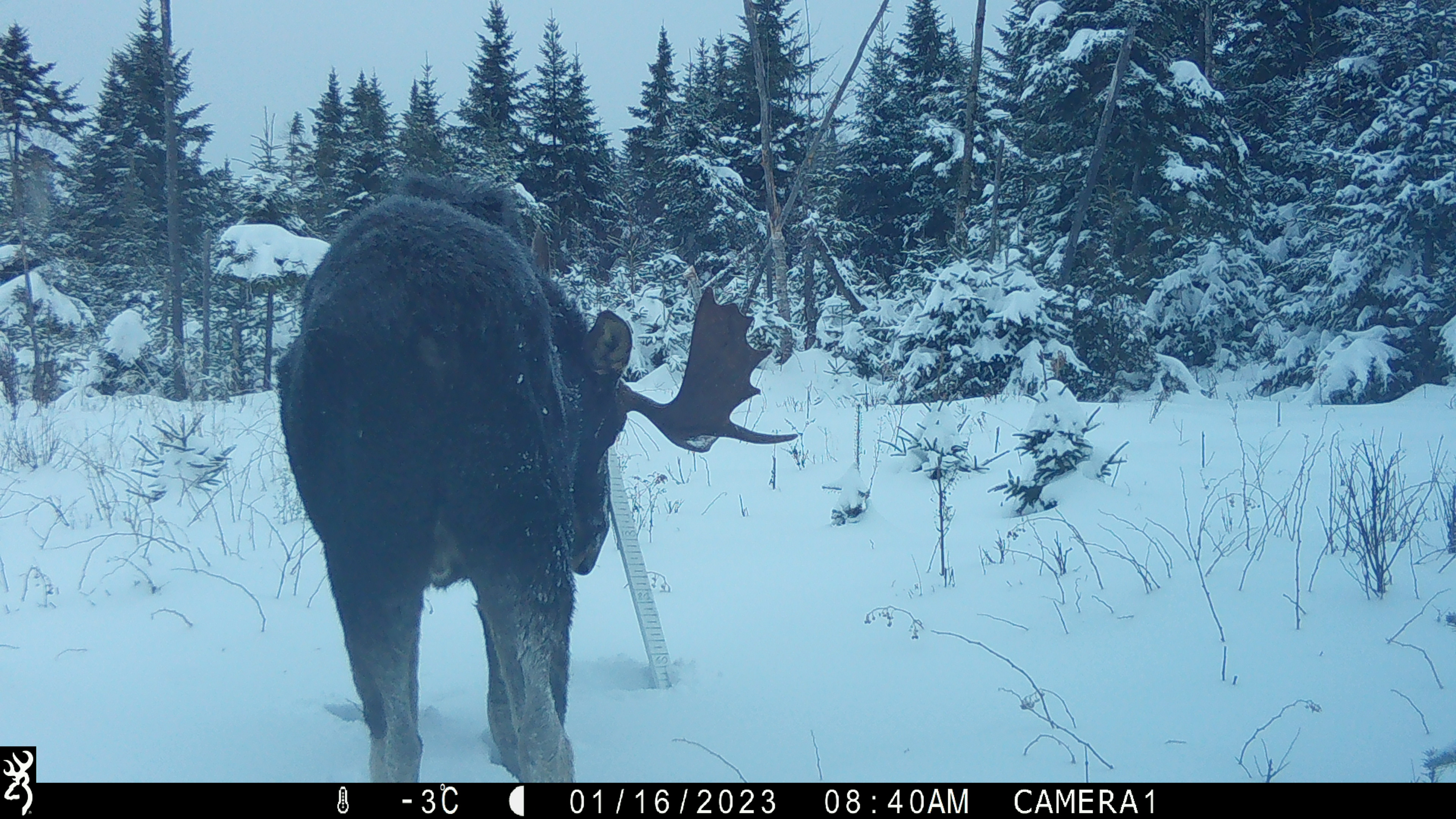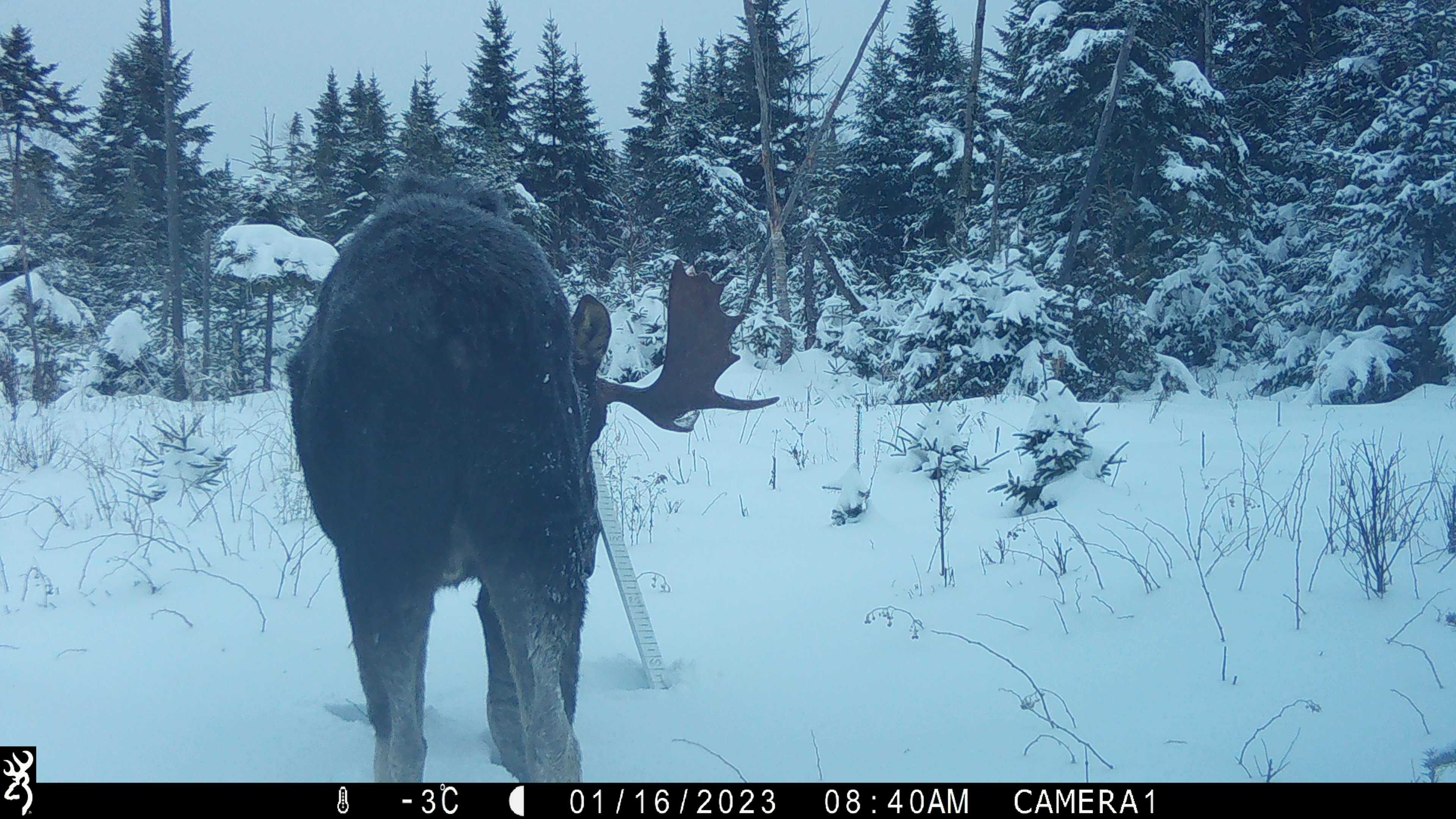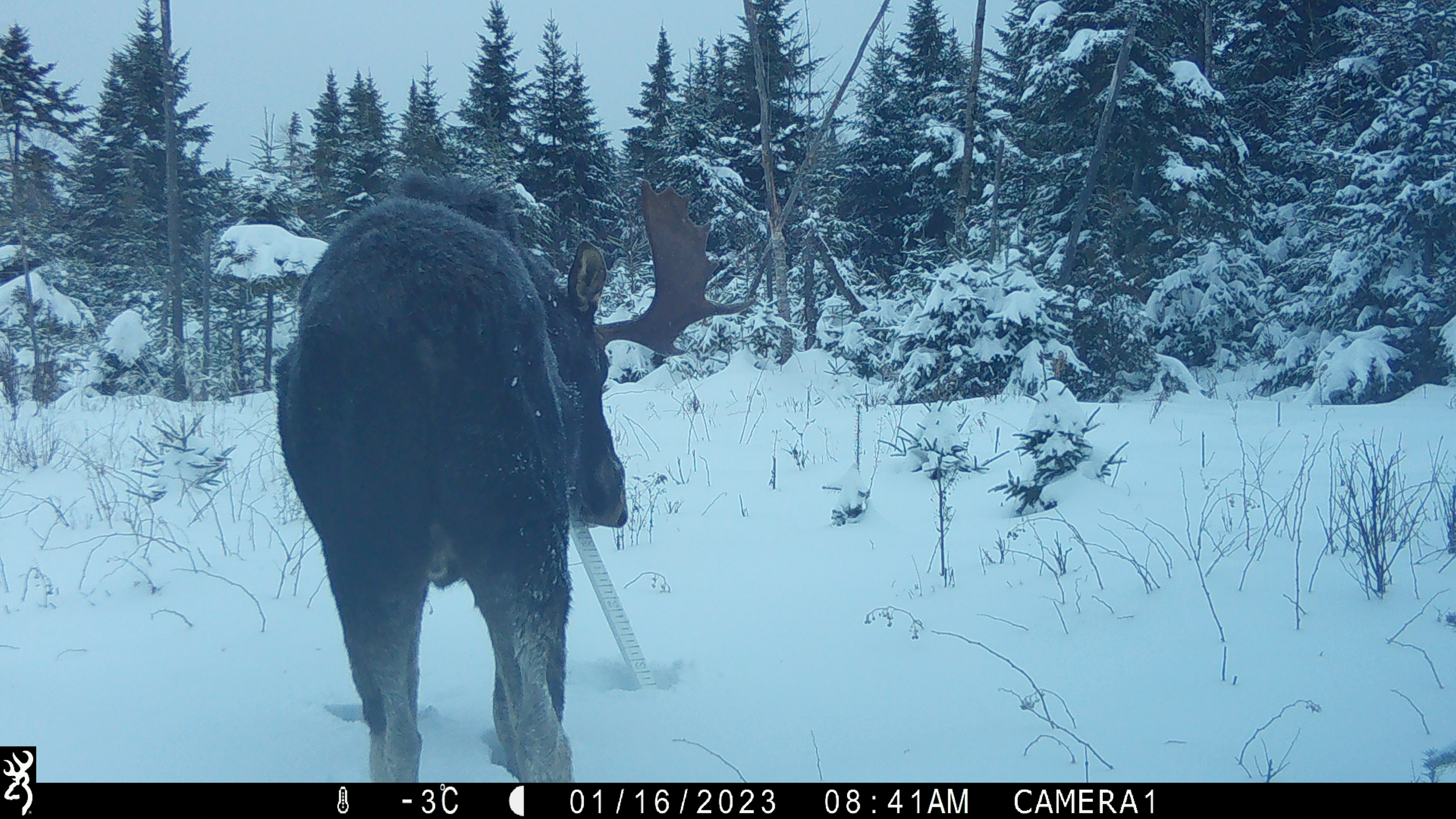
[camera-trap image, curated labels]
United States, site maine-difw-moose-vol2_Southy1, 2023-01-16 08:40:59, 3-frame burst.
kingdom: Animalia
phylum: Chordata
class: Mammalia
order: Artiodactyla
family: Cervidae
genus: Alces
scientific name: Alces alces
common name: moose